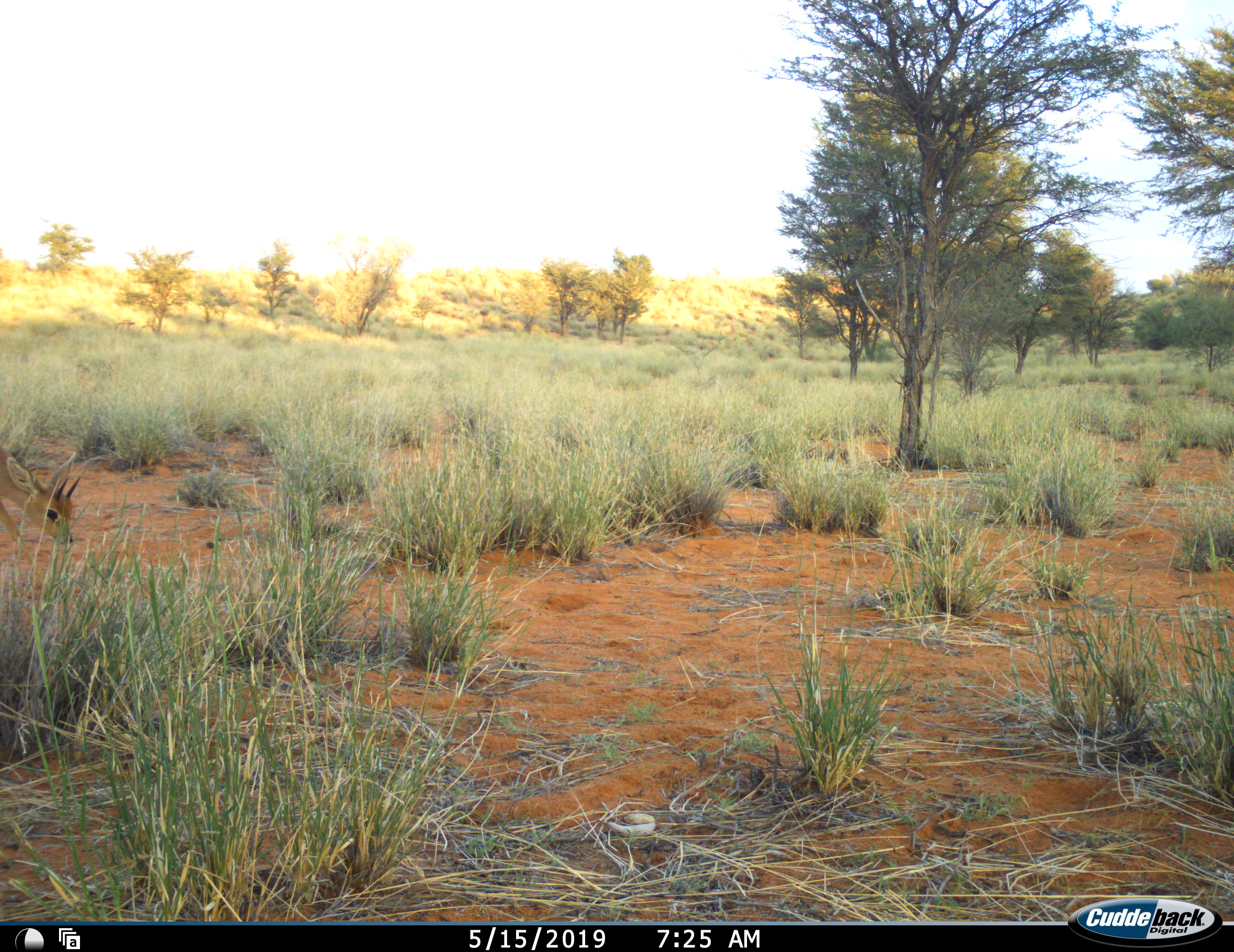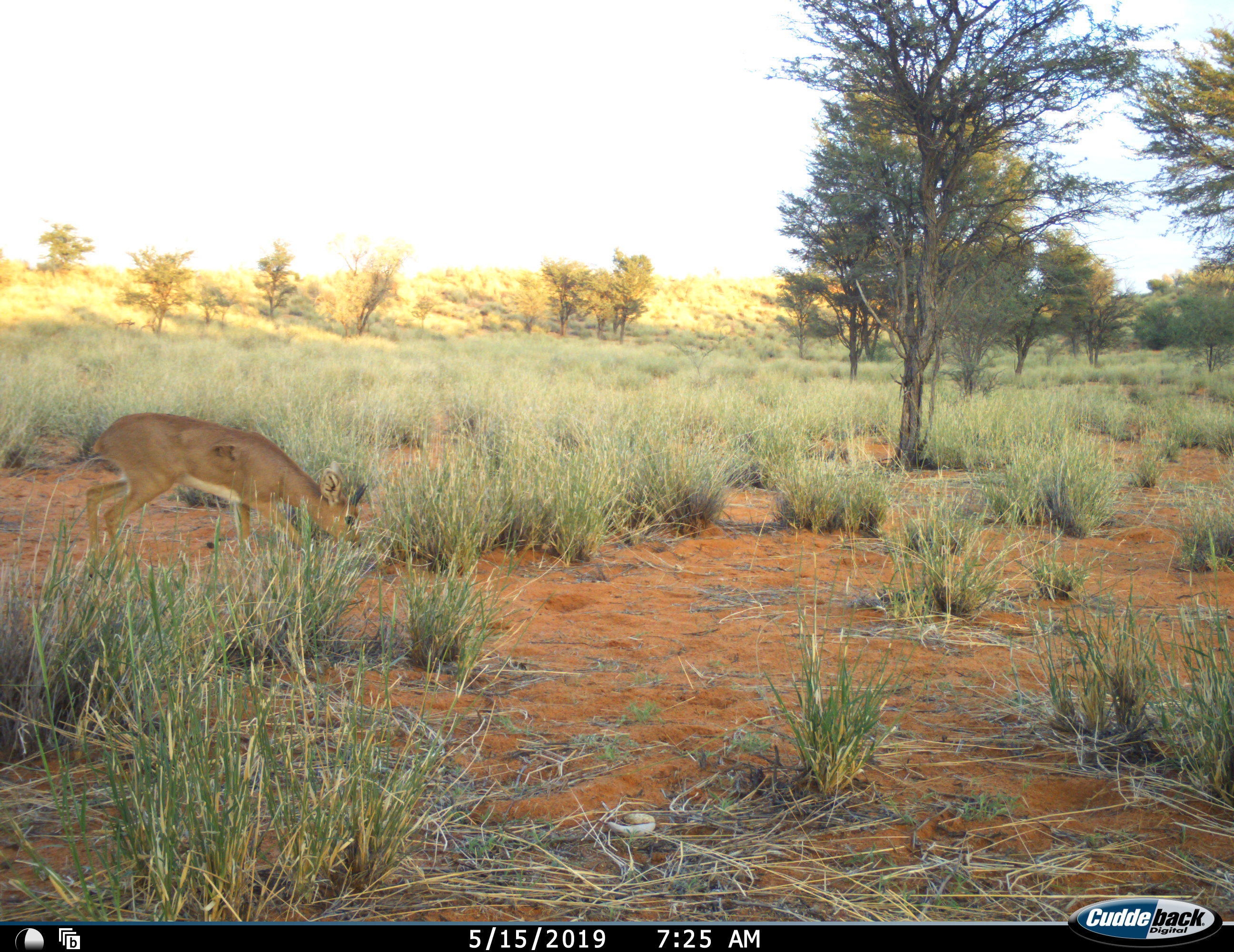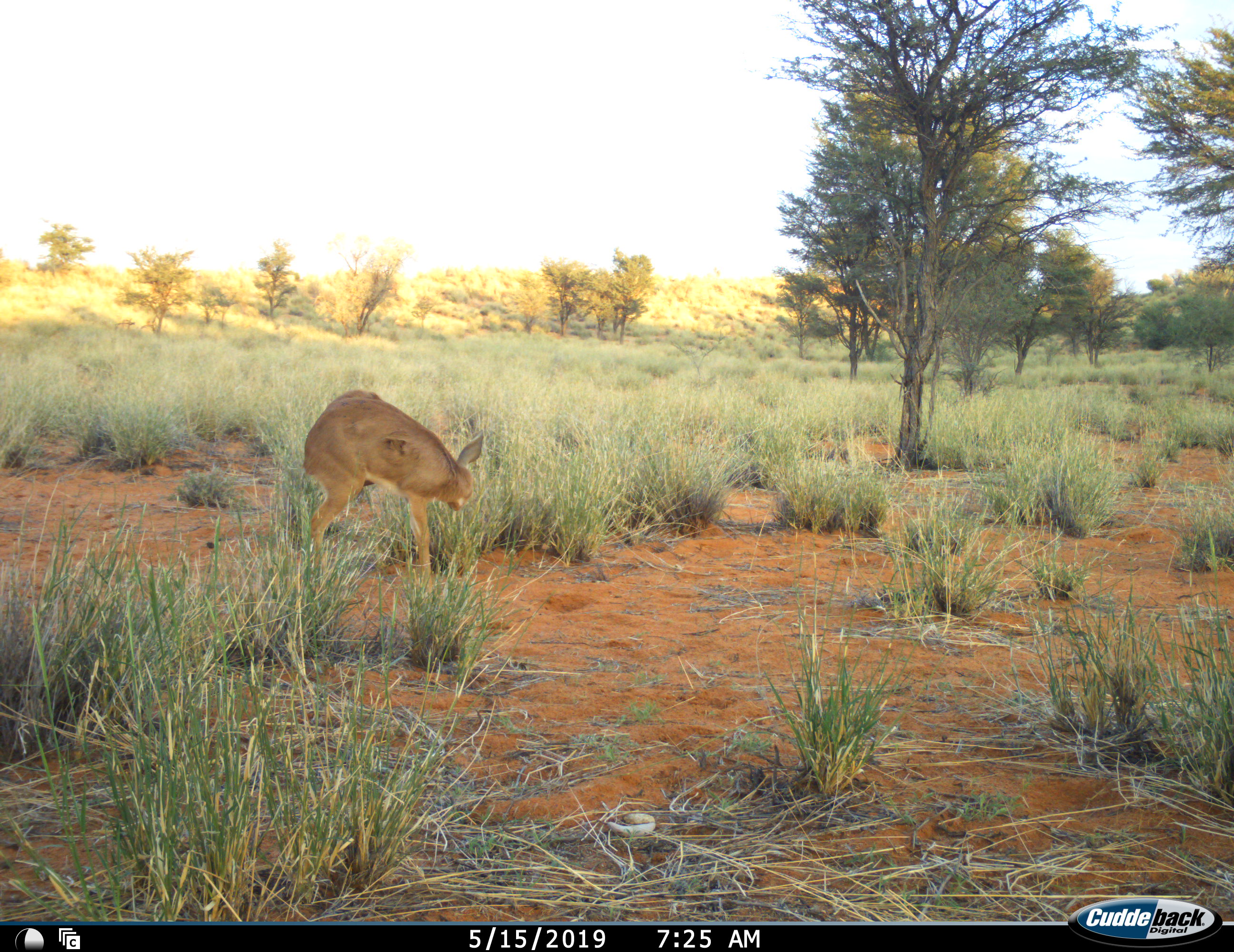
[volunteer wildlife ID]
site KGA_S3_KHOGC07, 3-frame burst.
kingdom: Animalia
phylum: Chordata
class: Mammalia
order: Artiodactyla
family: Bovidae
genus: Raphicerus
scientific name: Raphicerus campestris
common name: steenbok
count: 1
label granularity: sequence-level